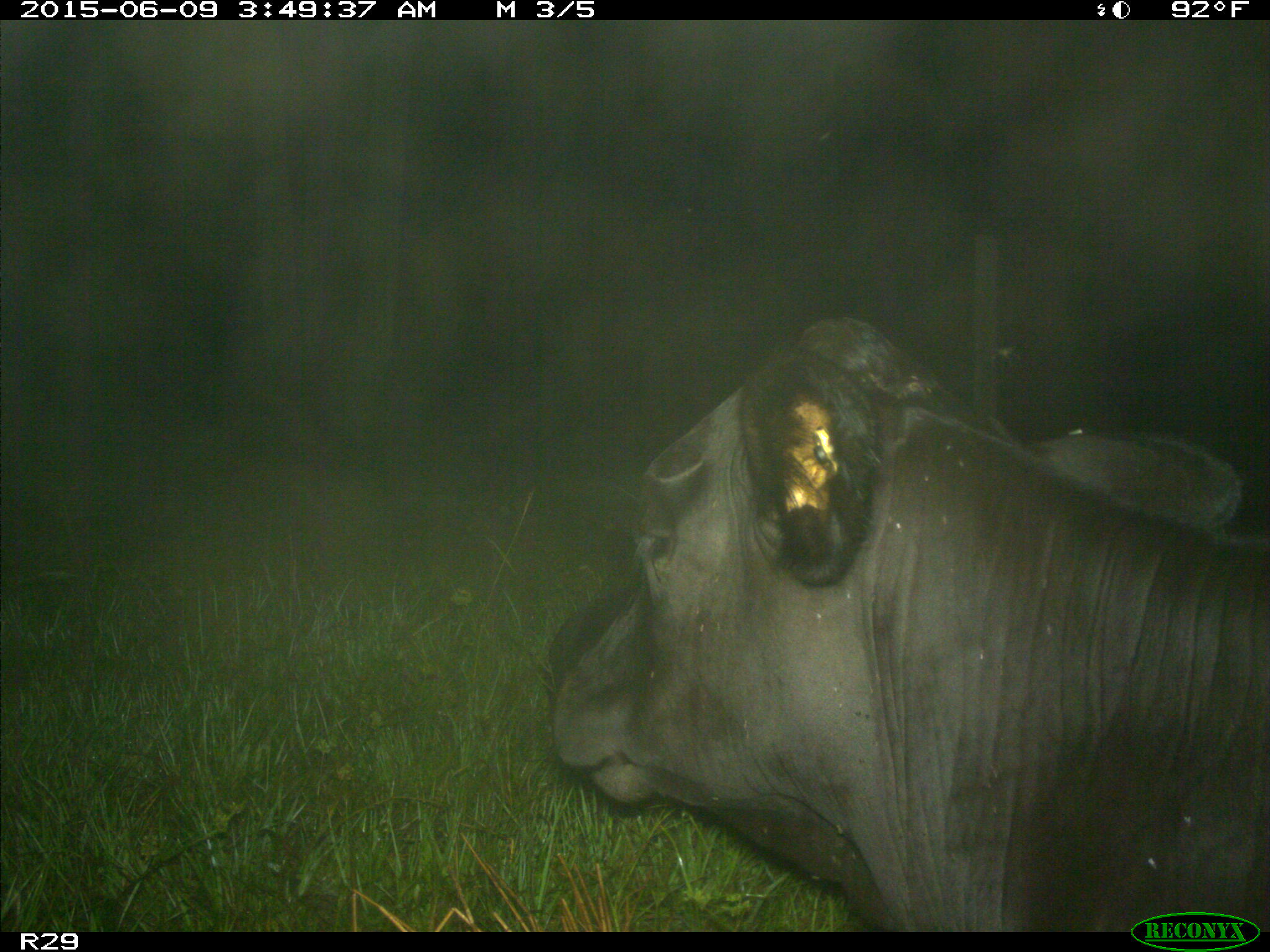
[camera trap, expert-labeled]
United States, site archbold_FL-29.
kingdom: Animalia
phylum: Chordata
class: Mammalia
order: Artiodactyla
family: Bovidae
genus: Bos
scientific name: Bos taurus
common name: domestic cow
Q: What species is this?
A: Bos taurus (domestic cow).